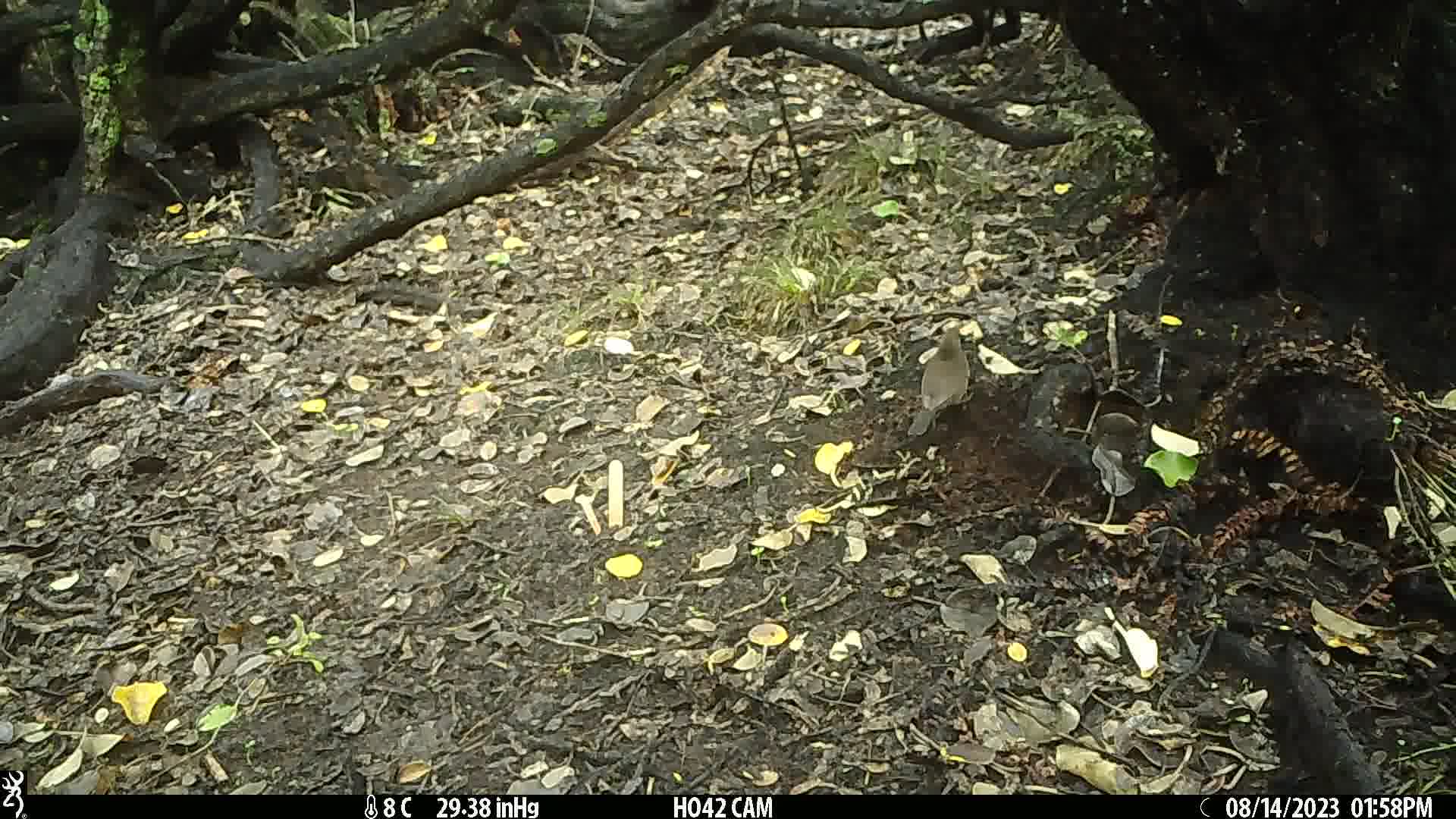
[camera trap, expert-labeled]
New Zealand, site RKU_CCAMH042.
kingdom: Animalia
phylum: Chordata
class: Aves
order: Passeriformes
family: Turdidae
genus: Turdus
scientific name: Turdus merula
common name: eurasian blackbird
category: blackbird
Blackbird (eurasian blackbird) (Turdus merula).